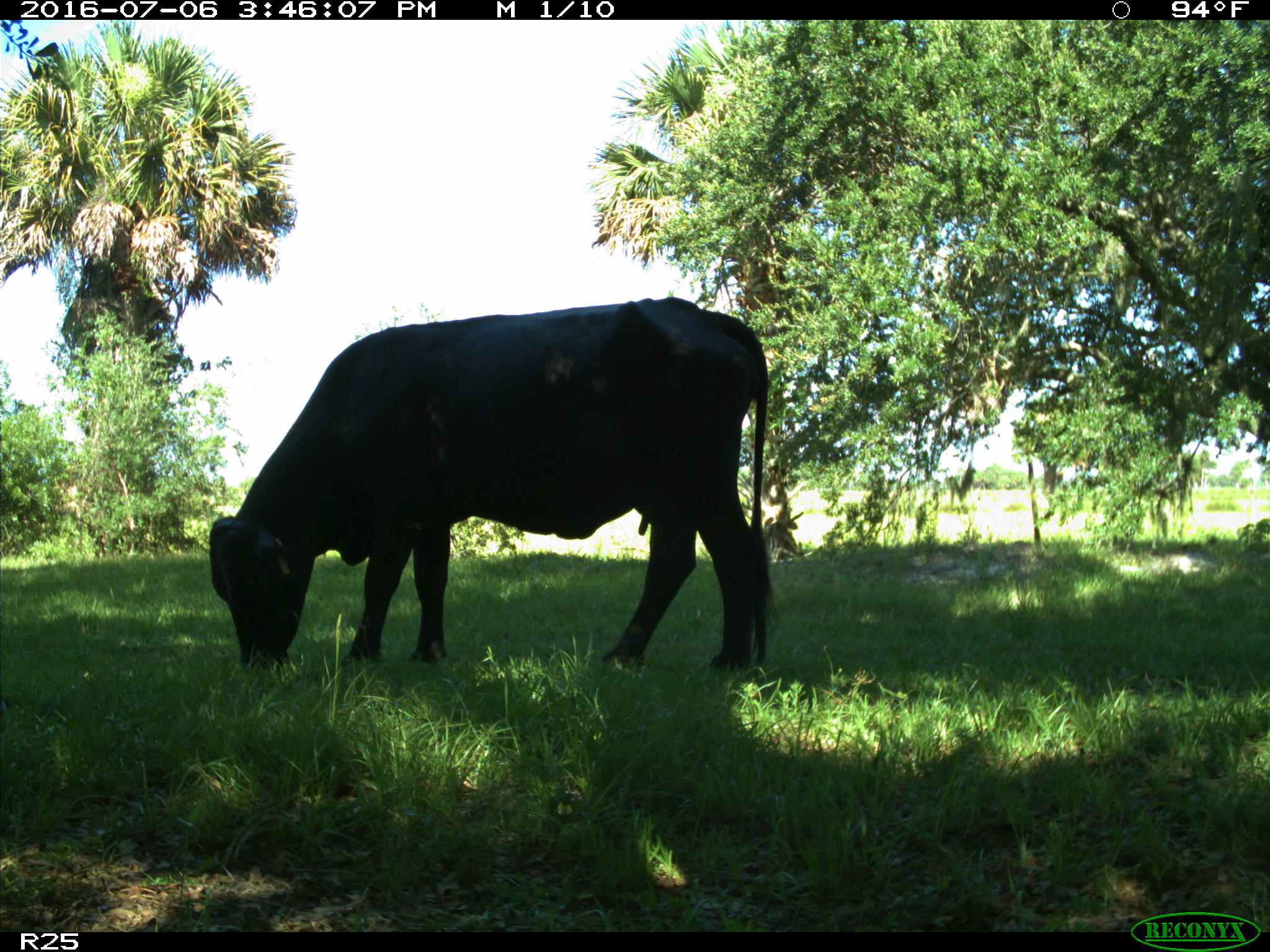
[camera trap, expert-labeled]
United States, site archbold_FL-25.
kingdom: Animalia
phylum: Chordata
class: Mammalia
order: Artiodactyla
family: Bovidae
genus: Bos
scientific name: Bos taurus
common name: domestic cow